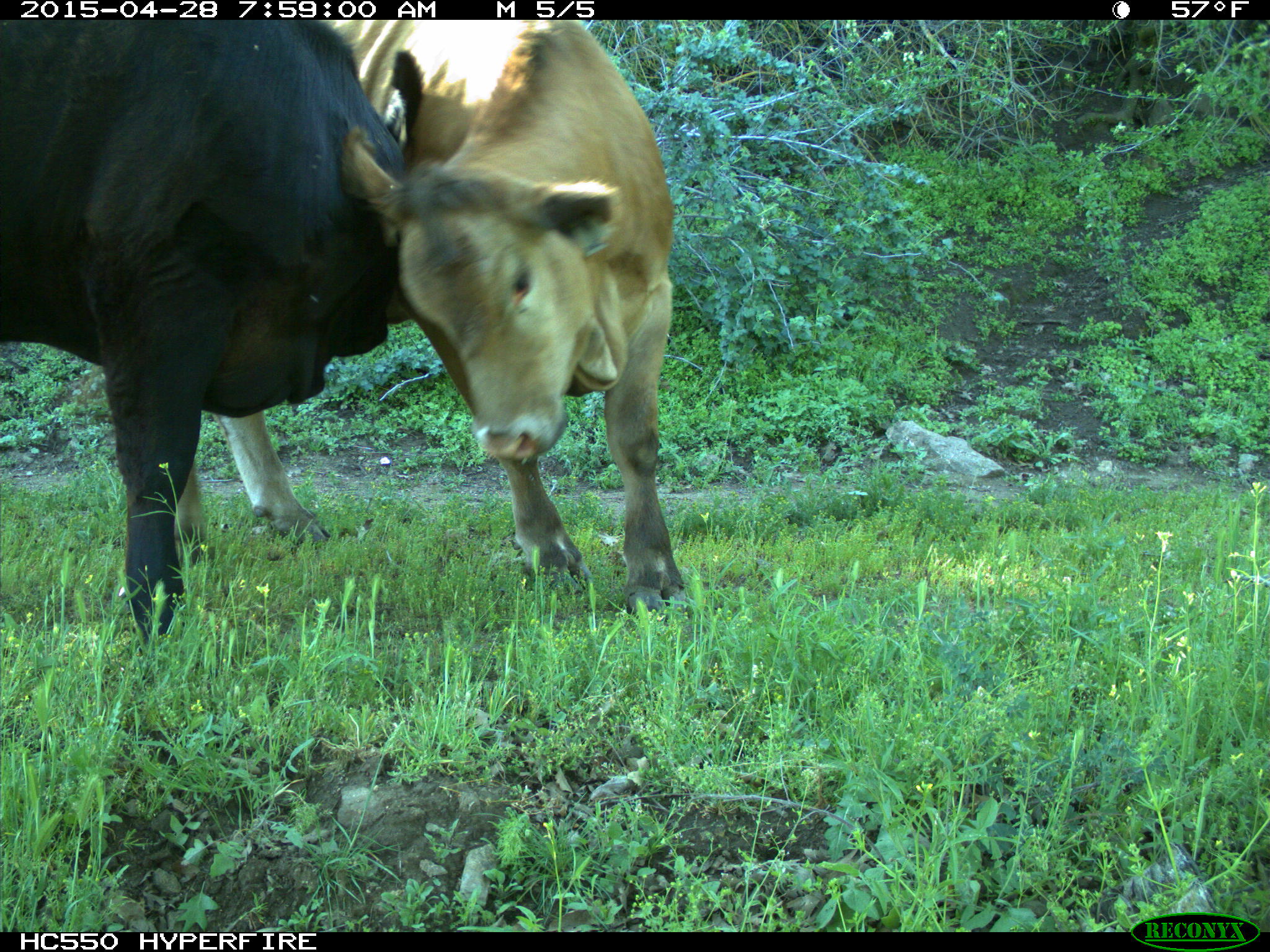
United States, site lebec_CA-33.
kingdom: Animalia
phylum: Chordata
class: Mammalia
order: Artiodactyla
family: Bovidae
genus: Bos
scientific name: Bos taurus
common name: domestic cow